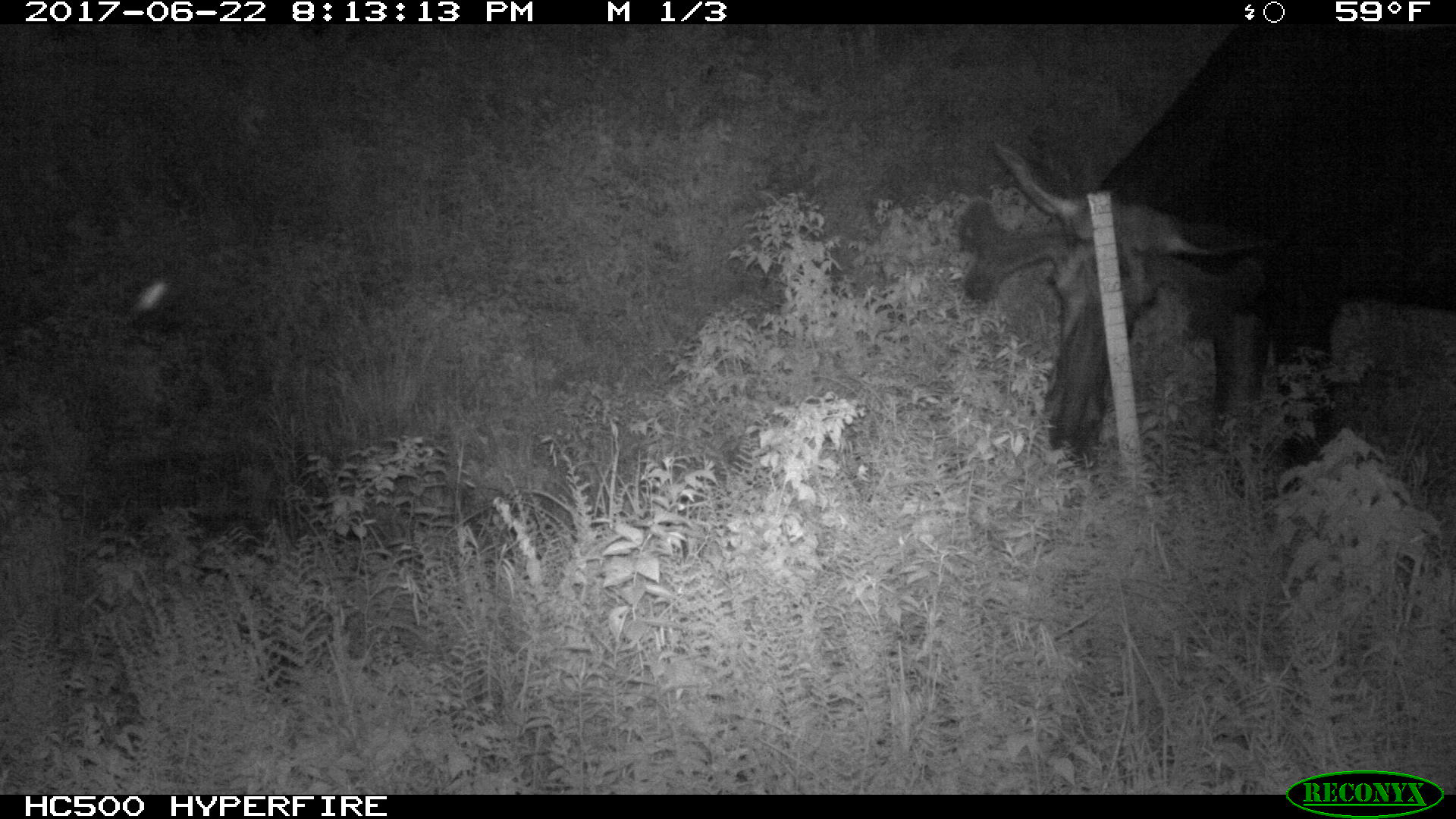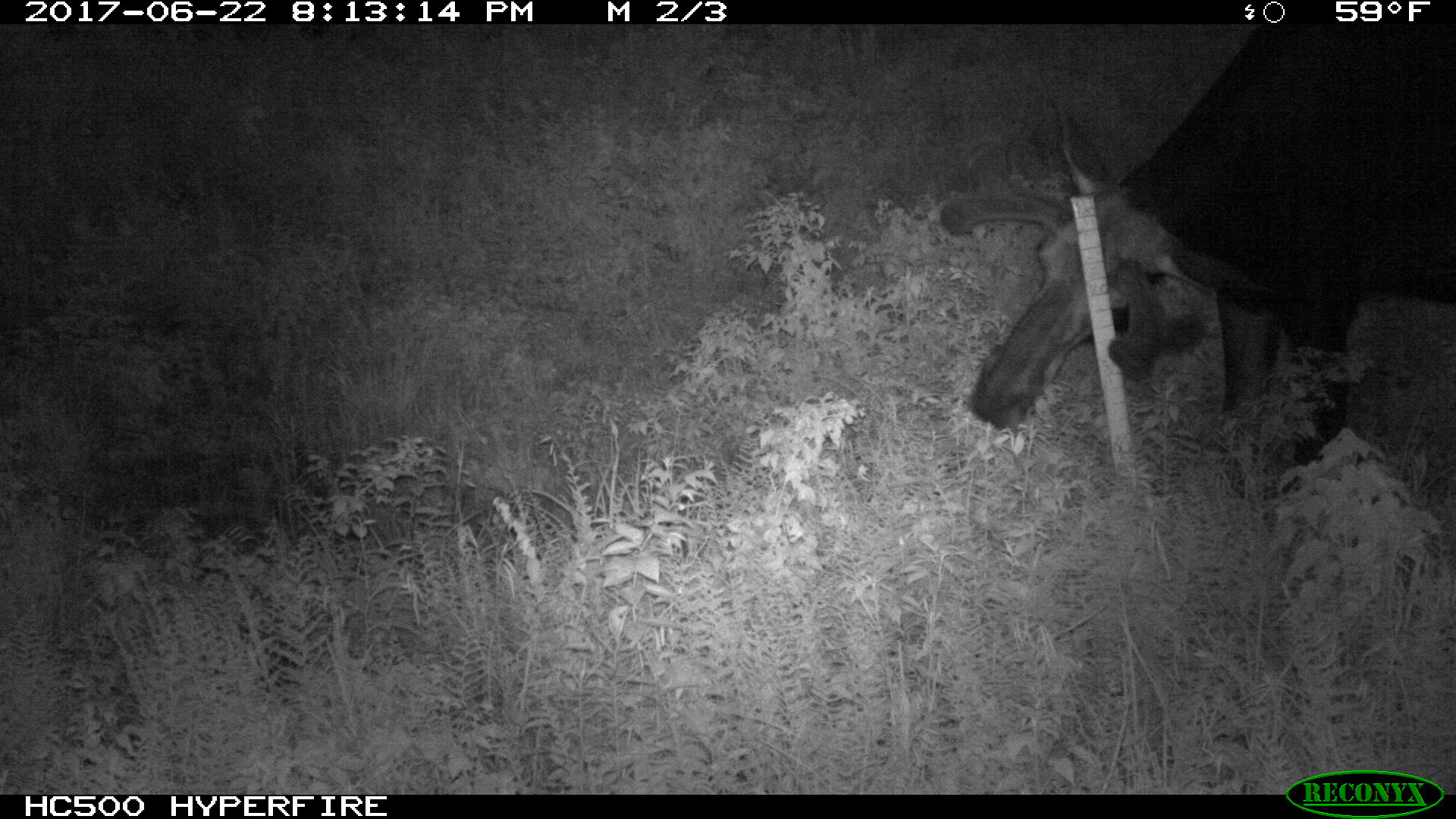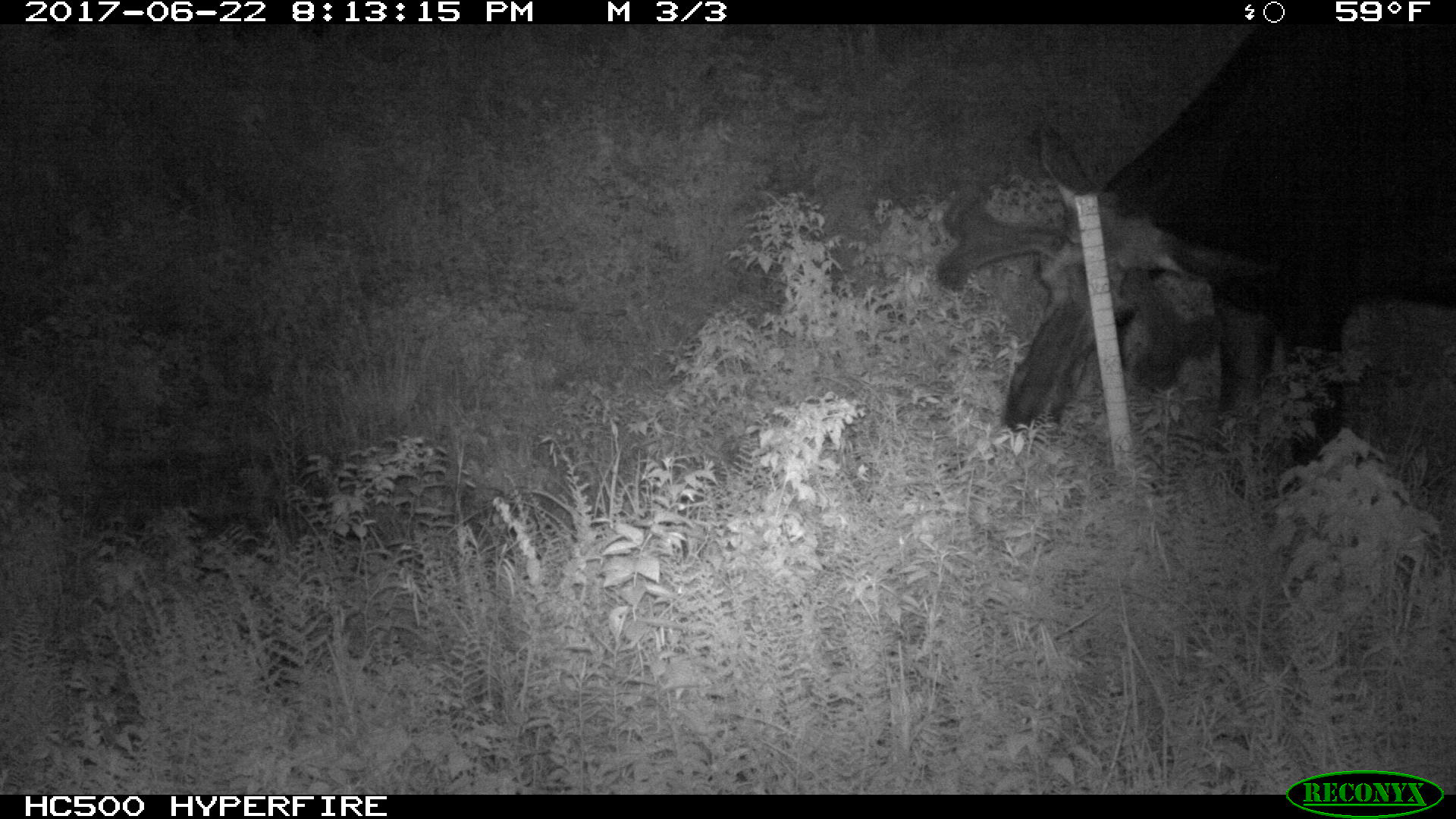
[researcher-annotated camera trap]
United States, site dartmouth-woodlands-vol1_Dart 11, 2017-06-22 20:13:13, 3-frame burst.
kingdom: Animalia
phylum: Chordata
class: Mammalia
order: Artiodactyla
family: Cervidae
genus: Alces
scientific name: Alces alces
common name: moose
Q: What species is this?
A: Moose (Alces alces).